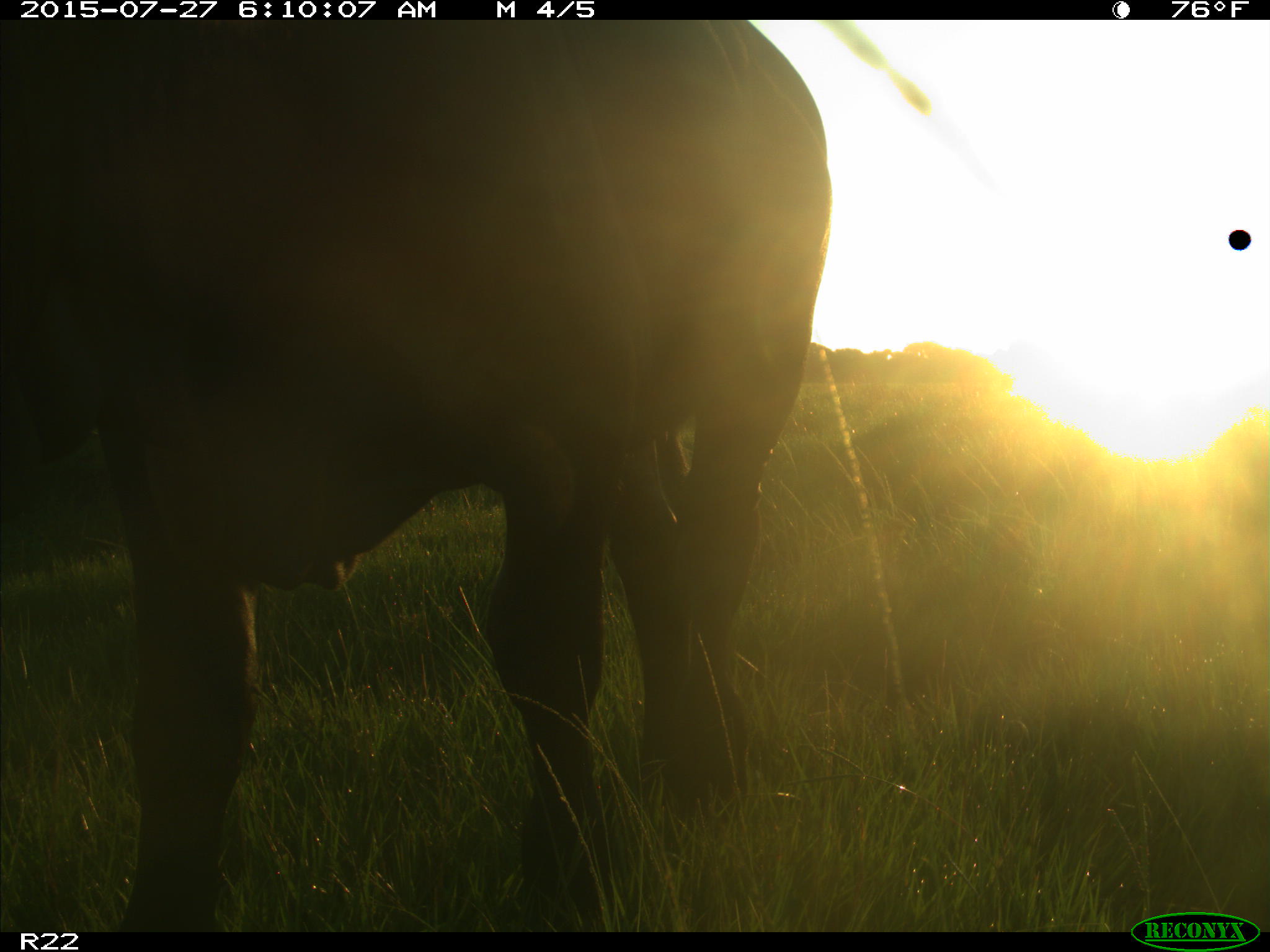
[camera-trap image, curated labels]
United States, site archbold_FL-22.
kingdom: Animalia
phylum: Chordata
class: Mammalia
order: Artiodactyla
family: Bovidae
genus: Bos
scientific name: Bos taurus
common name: domestic cow